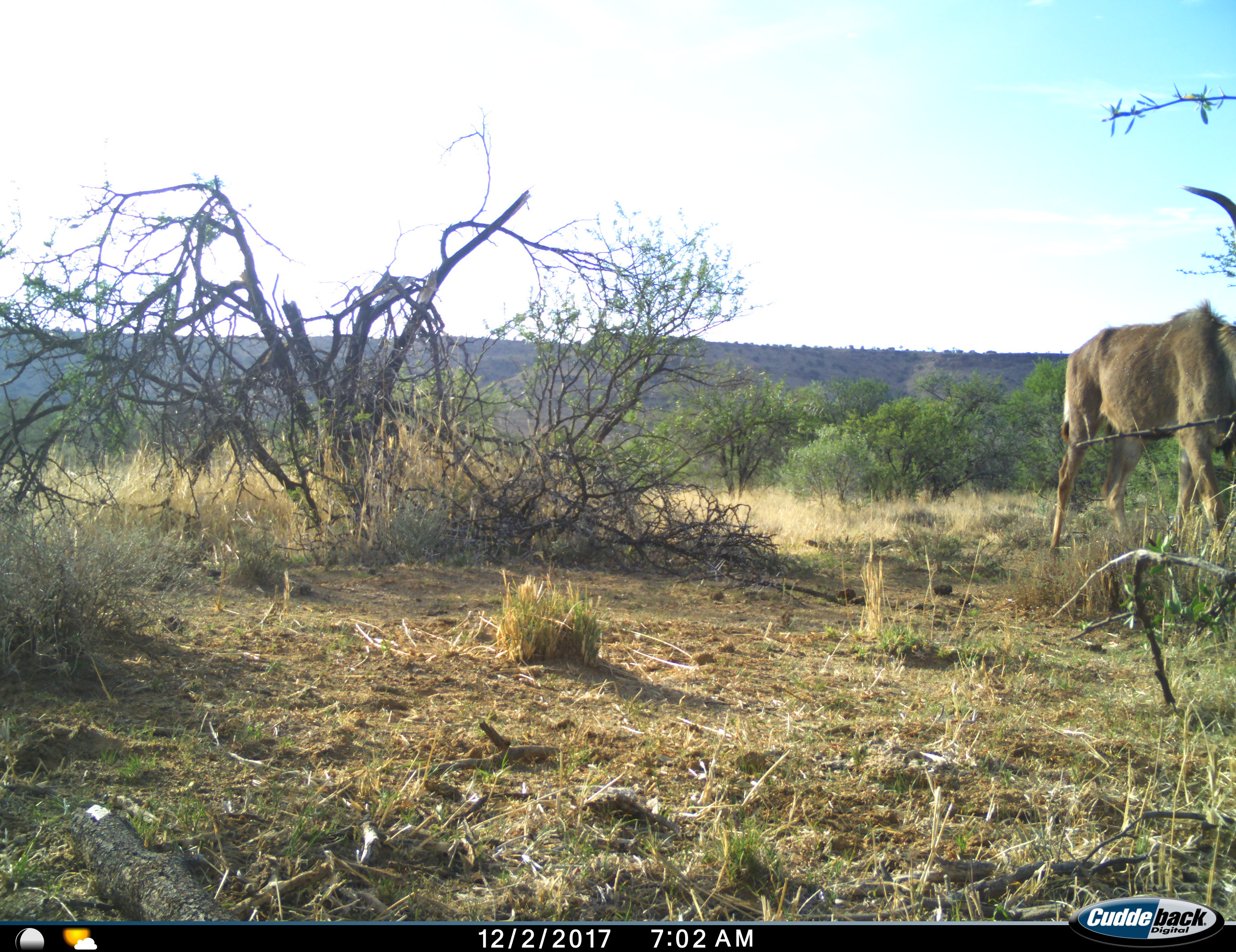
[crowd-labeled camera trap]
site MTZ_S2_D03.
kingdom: Animalia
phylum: Chordata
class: Mammalia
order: Artiodactyla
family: Bovidae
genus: Tragelaphus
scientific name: Tragelaphus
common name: kudu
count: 1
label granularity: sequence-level